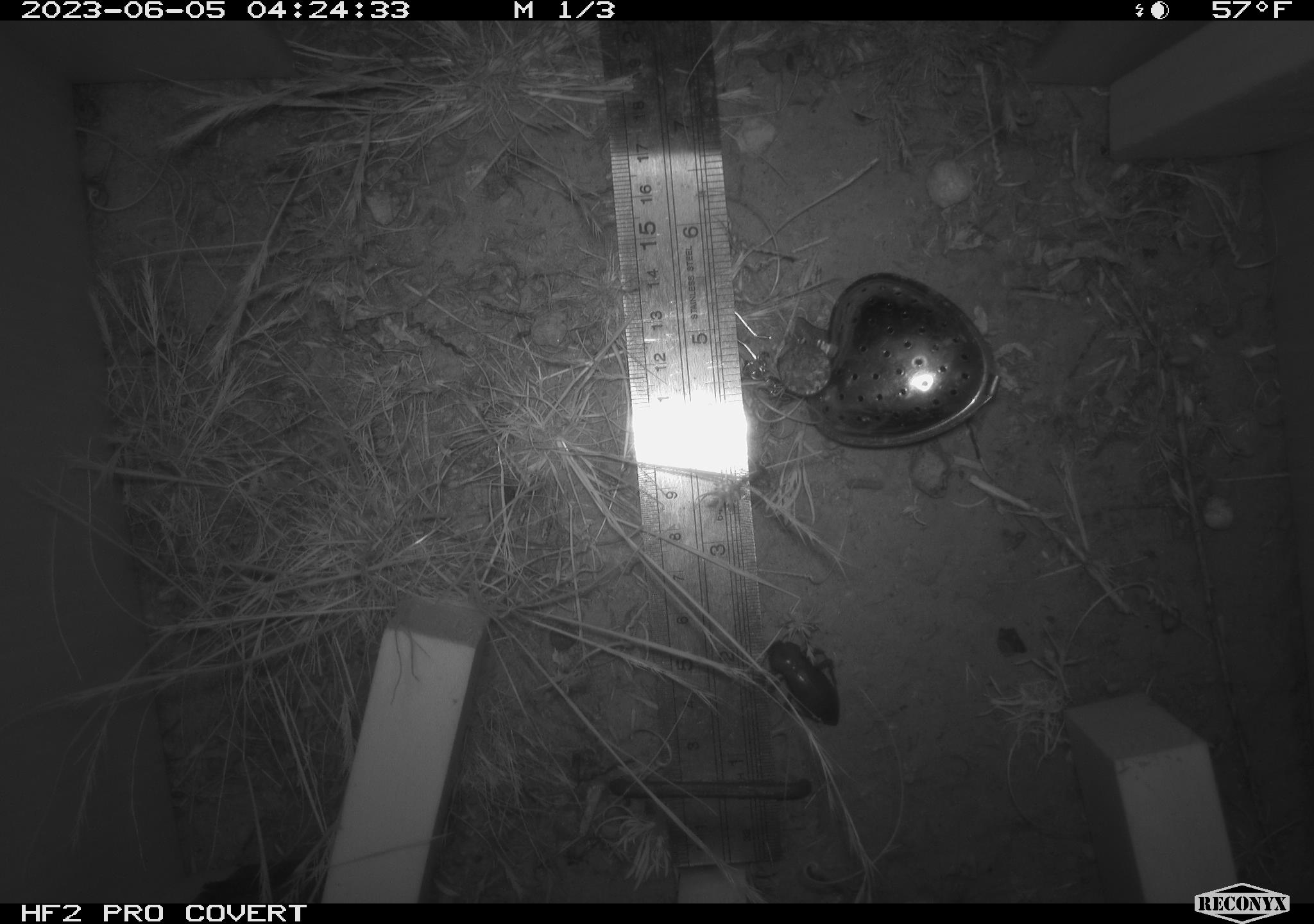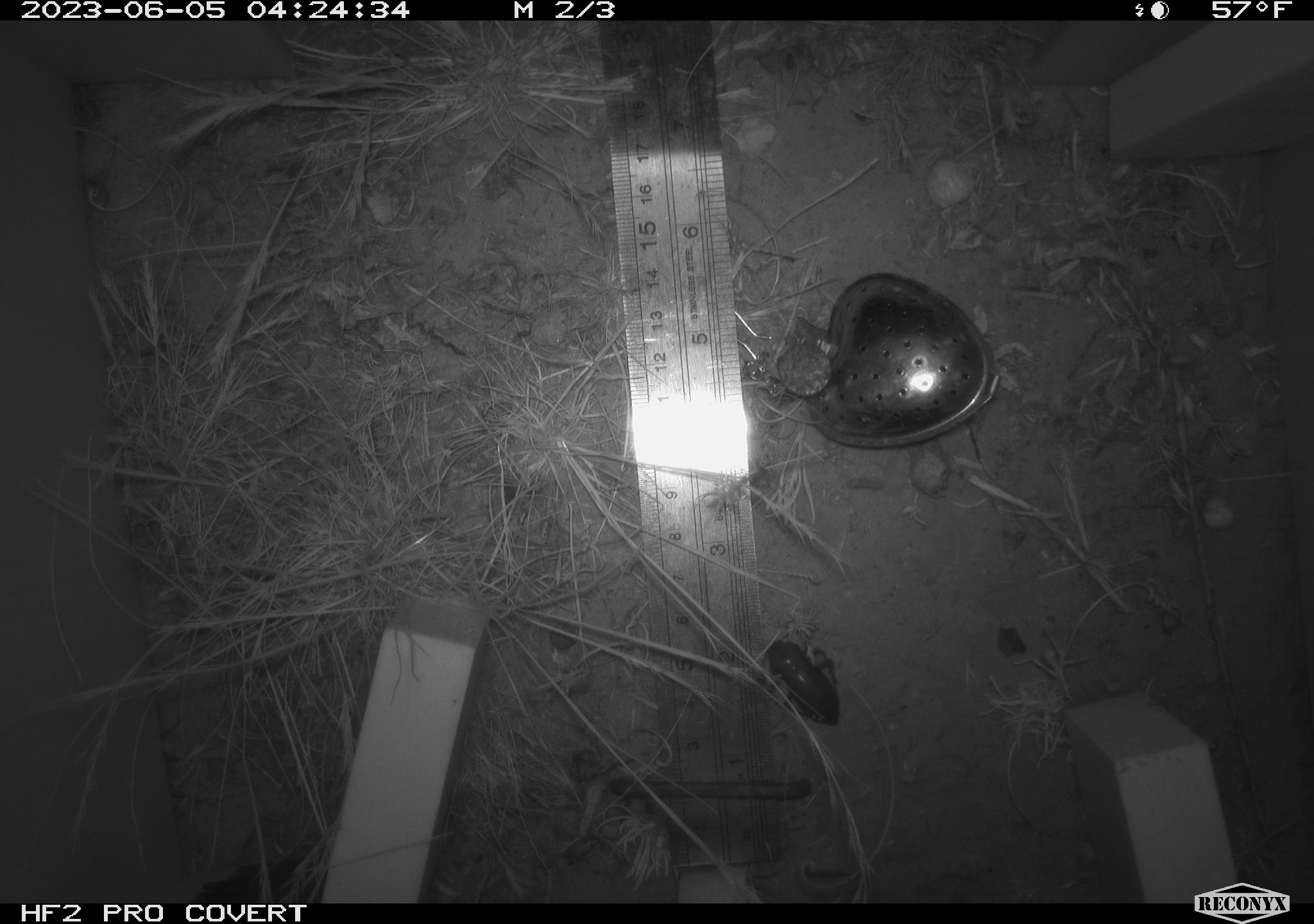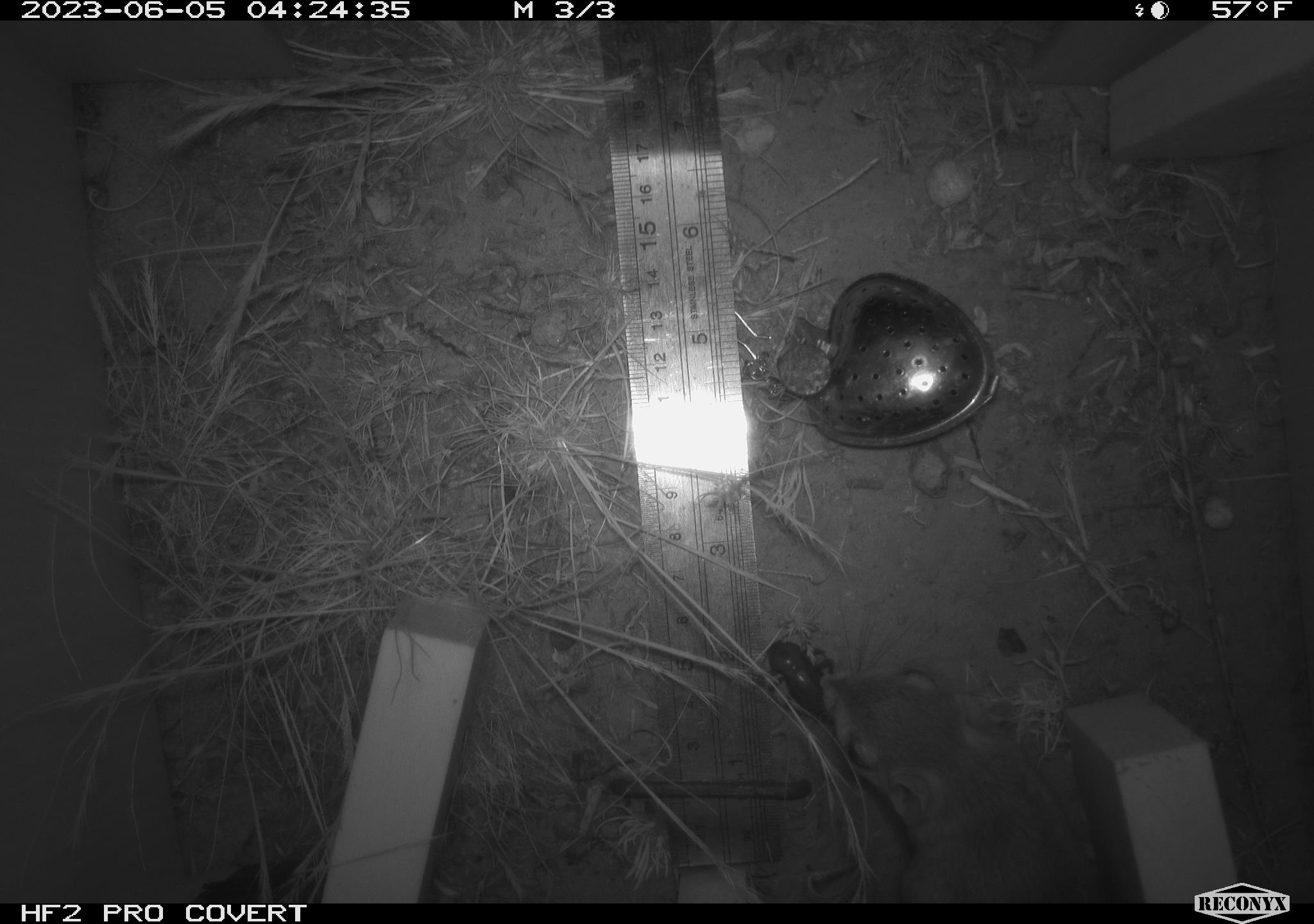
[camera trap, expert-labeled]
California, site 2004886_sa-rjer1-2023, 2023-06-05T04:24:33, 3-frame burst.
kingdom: Animalia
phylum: Arthropoda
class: Insecta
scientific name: Insecta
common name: insect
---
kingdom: Animalia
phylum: Chordata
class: Mammalia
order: Rodentia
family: Heteromyidae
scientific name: Heteromyidae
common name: kangaroo rats and pocket mice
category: heteromyidae family